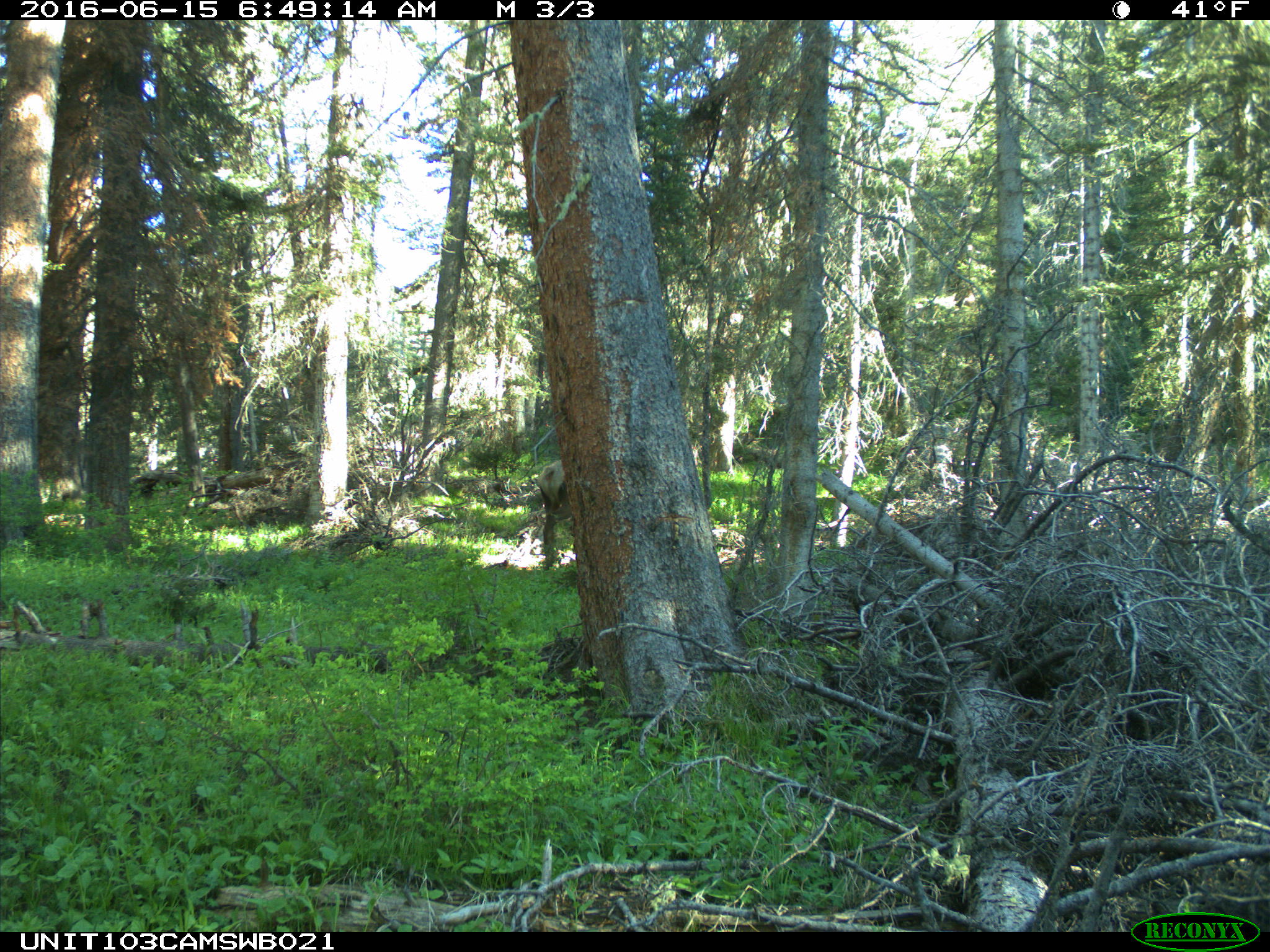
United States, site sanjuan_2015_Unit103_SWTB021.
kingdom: Animalia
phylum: Chordata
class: Mammalia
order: Artiodactyla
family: Cervidae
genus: Cervus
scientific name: Cervus elaphus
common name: red deer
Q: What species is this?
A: Cervus elaphus (red deer).